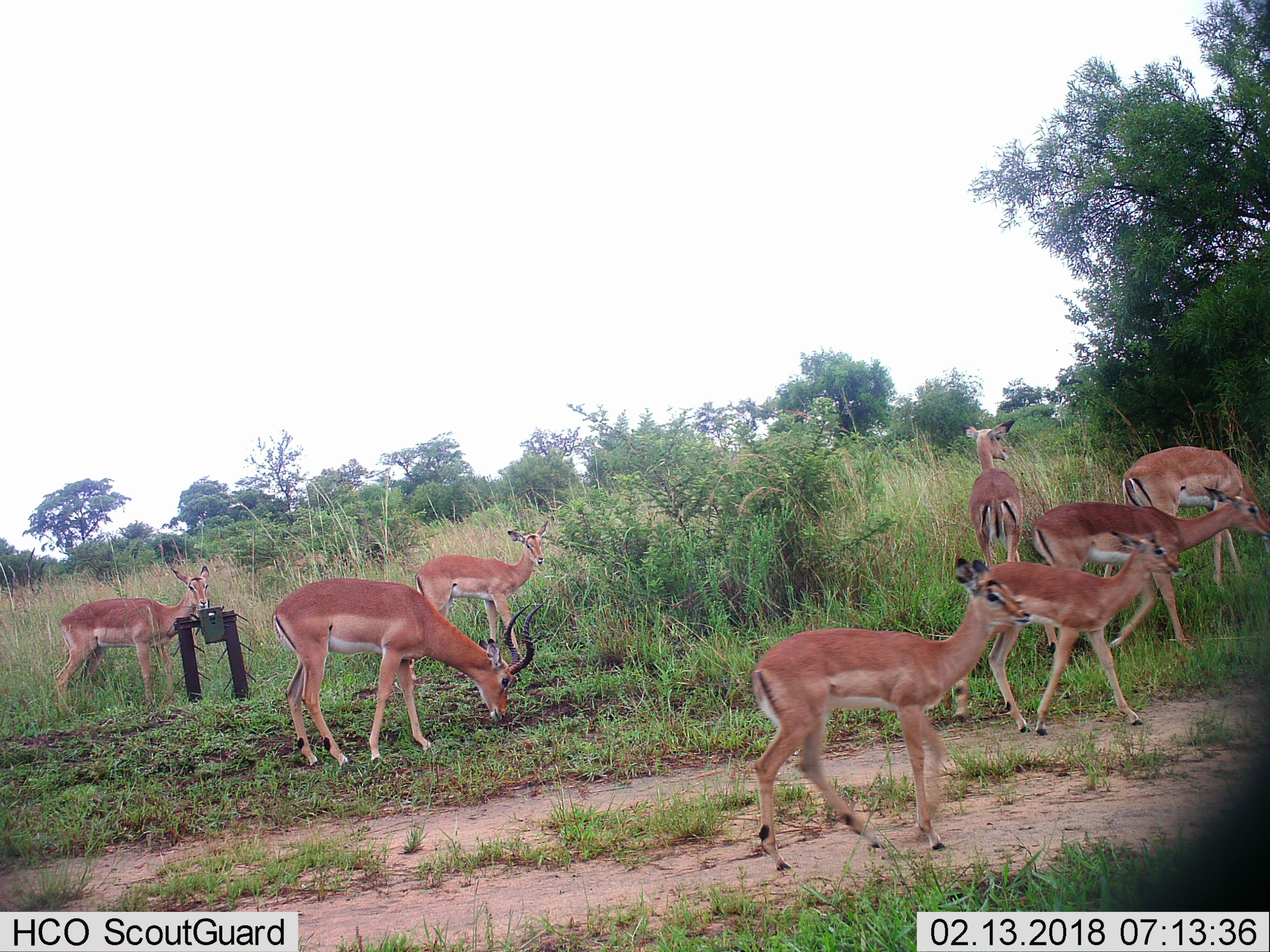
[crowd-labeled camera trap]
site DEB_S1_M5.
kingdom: Animalia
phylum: Chordata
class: Mammalia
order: Artiodactyla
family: Bovidae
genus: Aepyceros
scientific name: Aepyceros melampus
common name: impala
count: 8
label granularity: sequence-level